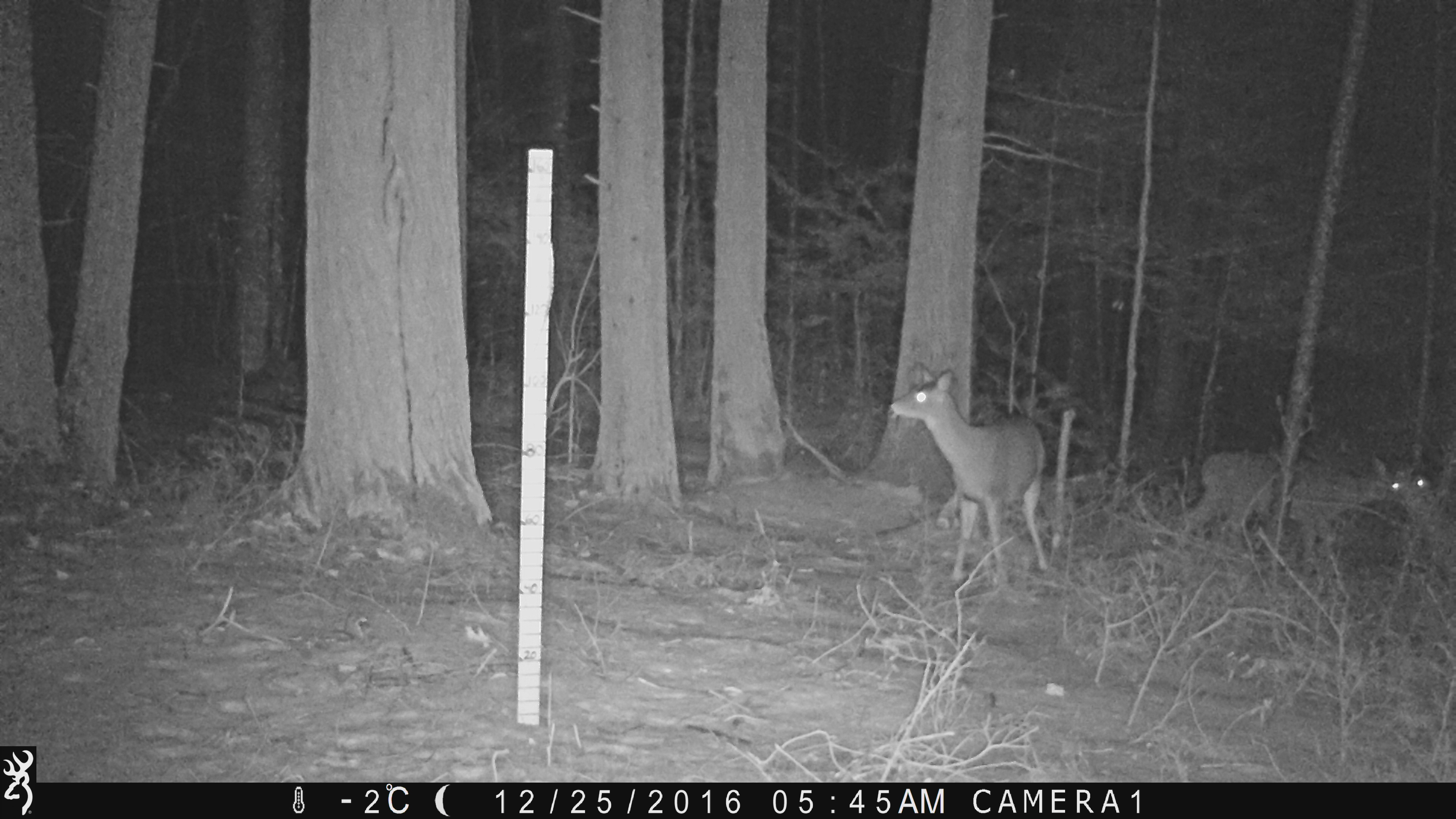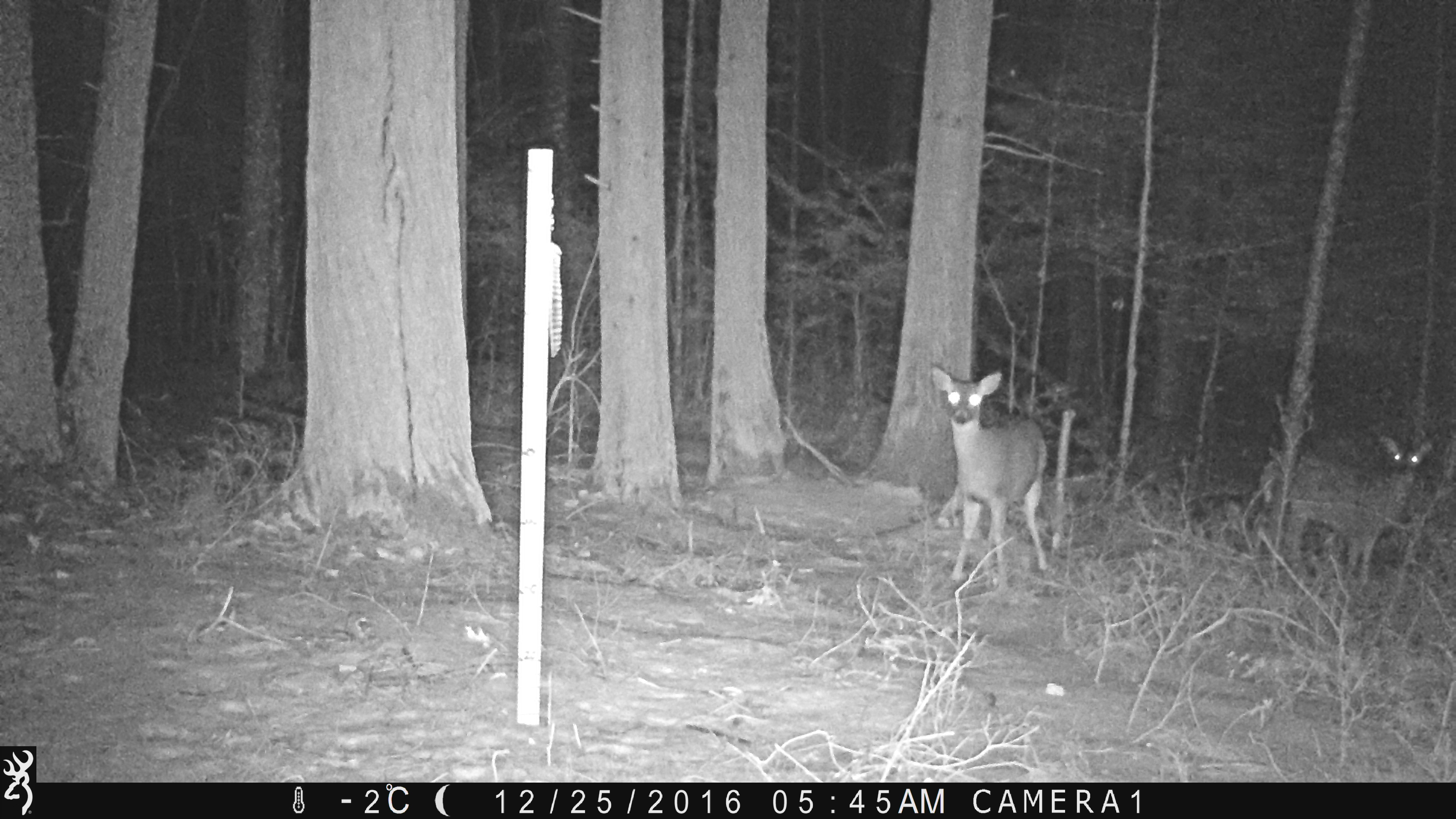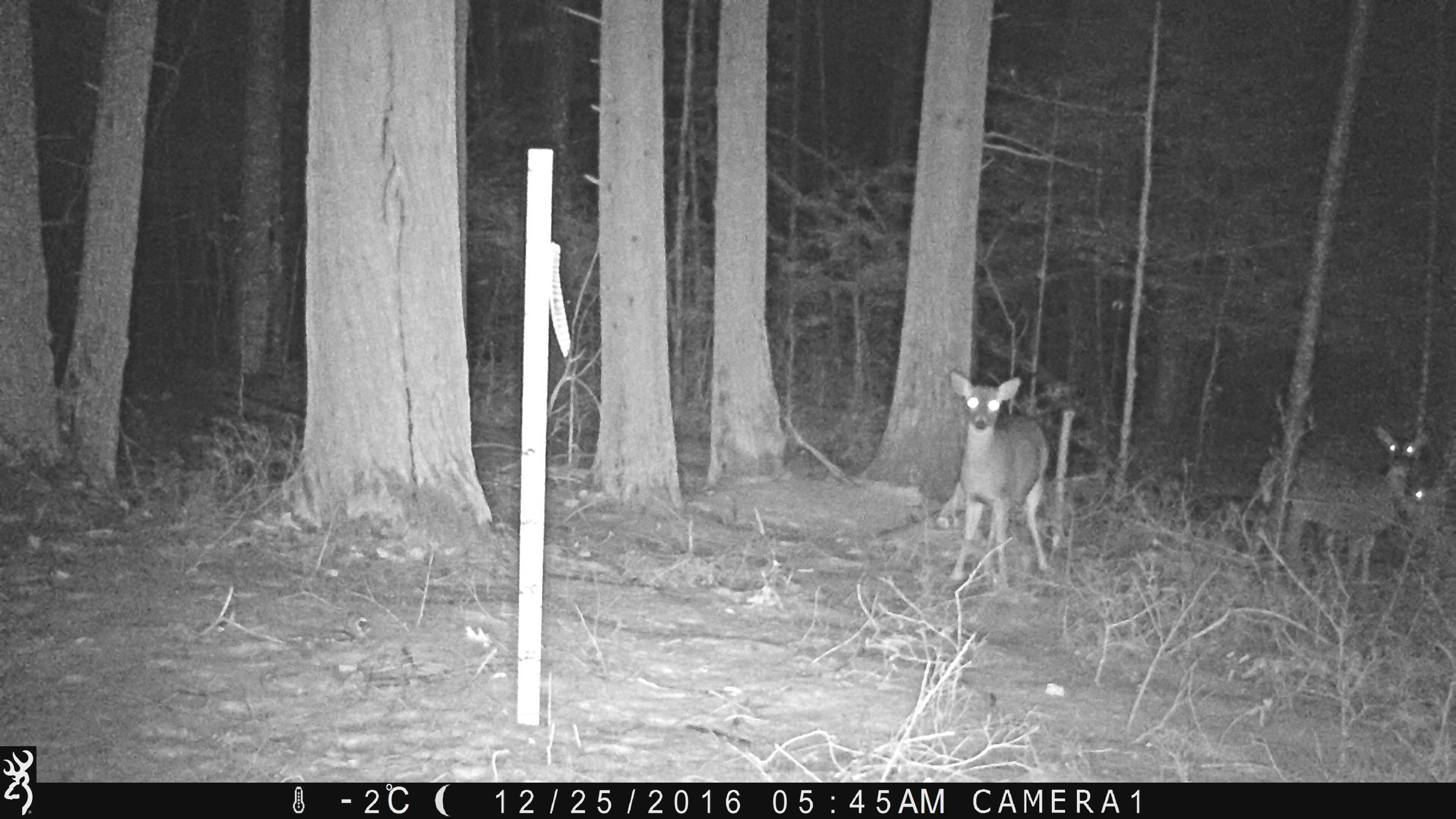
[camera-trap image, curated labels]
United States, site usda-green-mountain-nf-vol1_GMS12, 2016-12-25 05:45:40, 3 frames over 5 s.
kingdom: Animalia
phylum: Chordata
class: Mammalia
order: Artiodactyla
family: Cervidae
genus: Odocoileus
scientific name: Odocoileus virginianus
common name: white-tailed deer